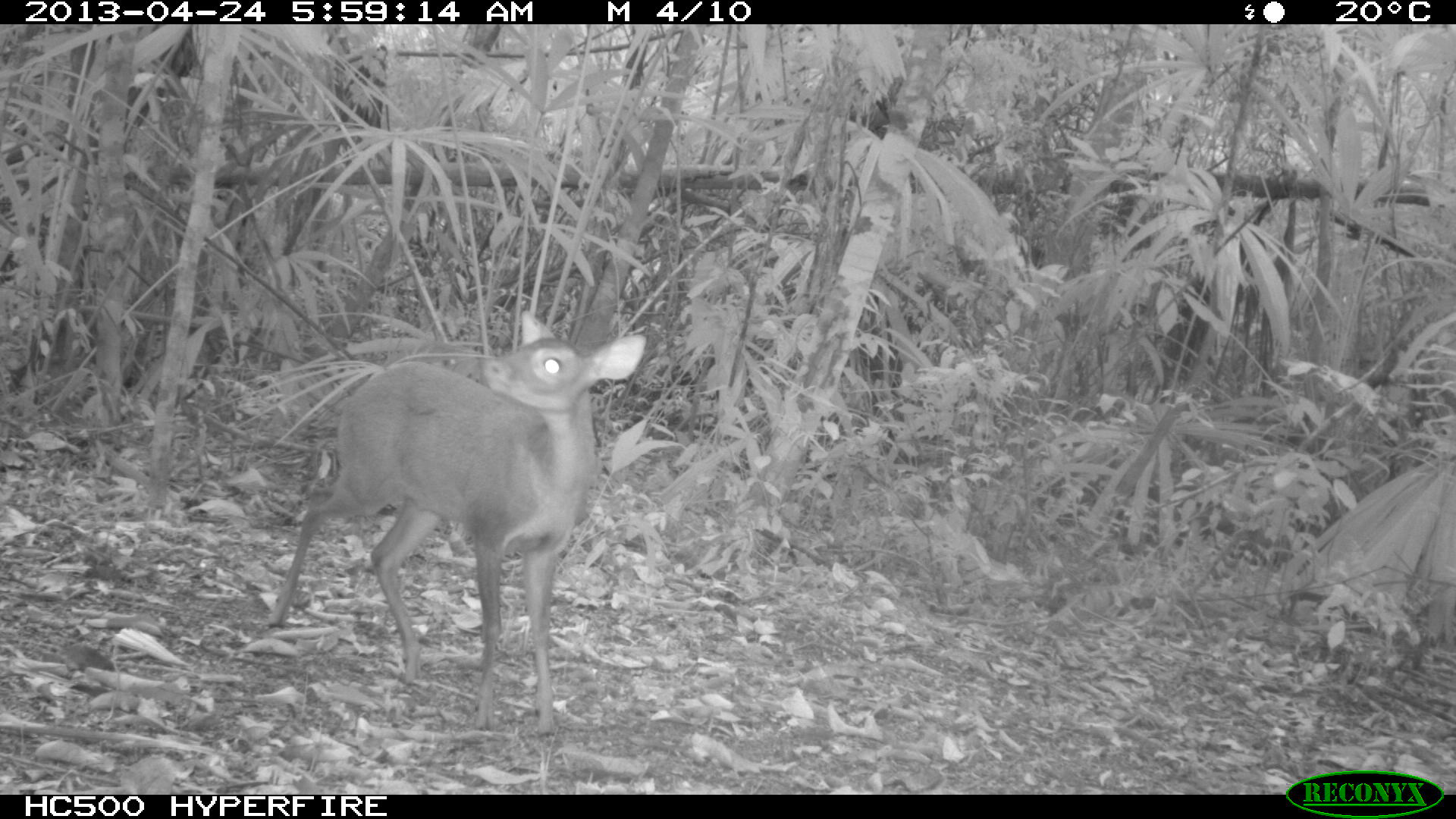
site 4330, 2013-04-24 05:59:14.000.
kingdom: Animalia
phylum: Chordata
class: Mammalia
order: Artiodactyla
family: Cervidae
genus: Mazama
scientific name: Mazama temama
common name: central american red brocket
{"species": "Mazama temama (central american red brocket)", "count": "1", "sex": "female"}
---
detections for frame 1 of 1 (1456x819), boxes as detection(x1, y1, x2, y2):
mazama temama: detection(265, 306, 646, 735)